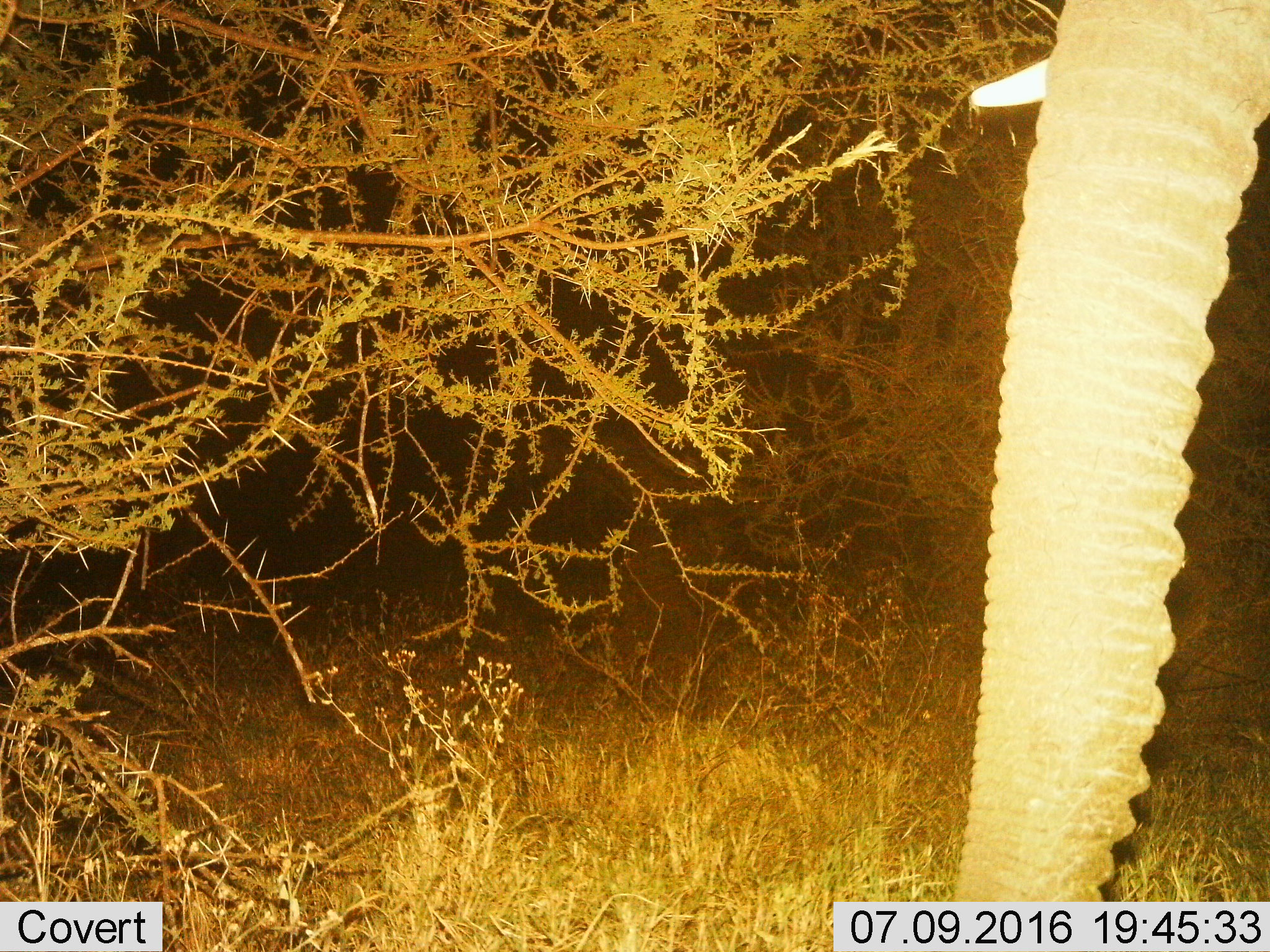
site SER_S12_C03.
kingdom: Animalia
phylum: Chordata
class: Mammalia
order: Proboscidea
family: Elephantidae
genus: Loxodonta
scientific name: Loxodonta africana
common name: african bush elephant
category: elephant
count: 1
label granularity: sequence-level